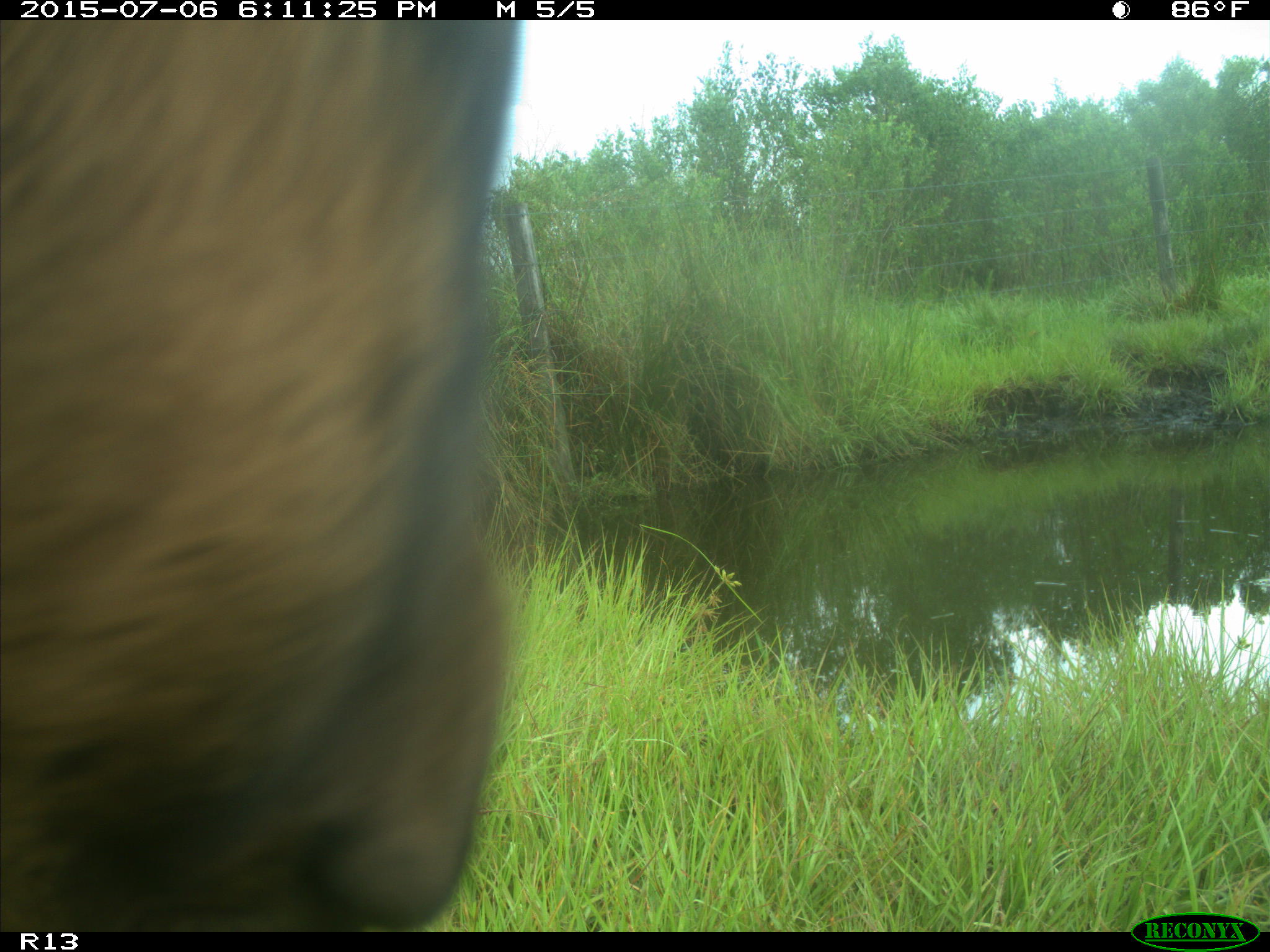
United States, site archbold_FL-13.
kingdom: Animalia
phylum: Chordata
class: Mammalia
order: Artiodactyla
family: Bovidae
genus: Bos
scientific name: Bos taurus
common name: domestic cow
Bos taurus (domestic cow).